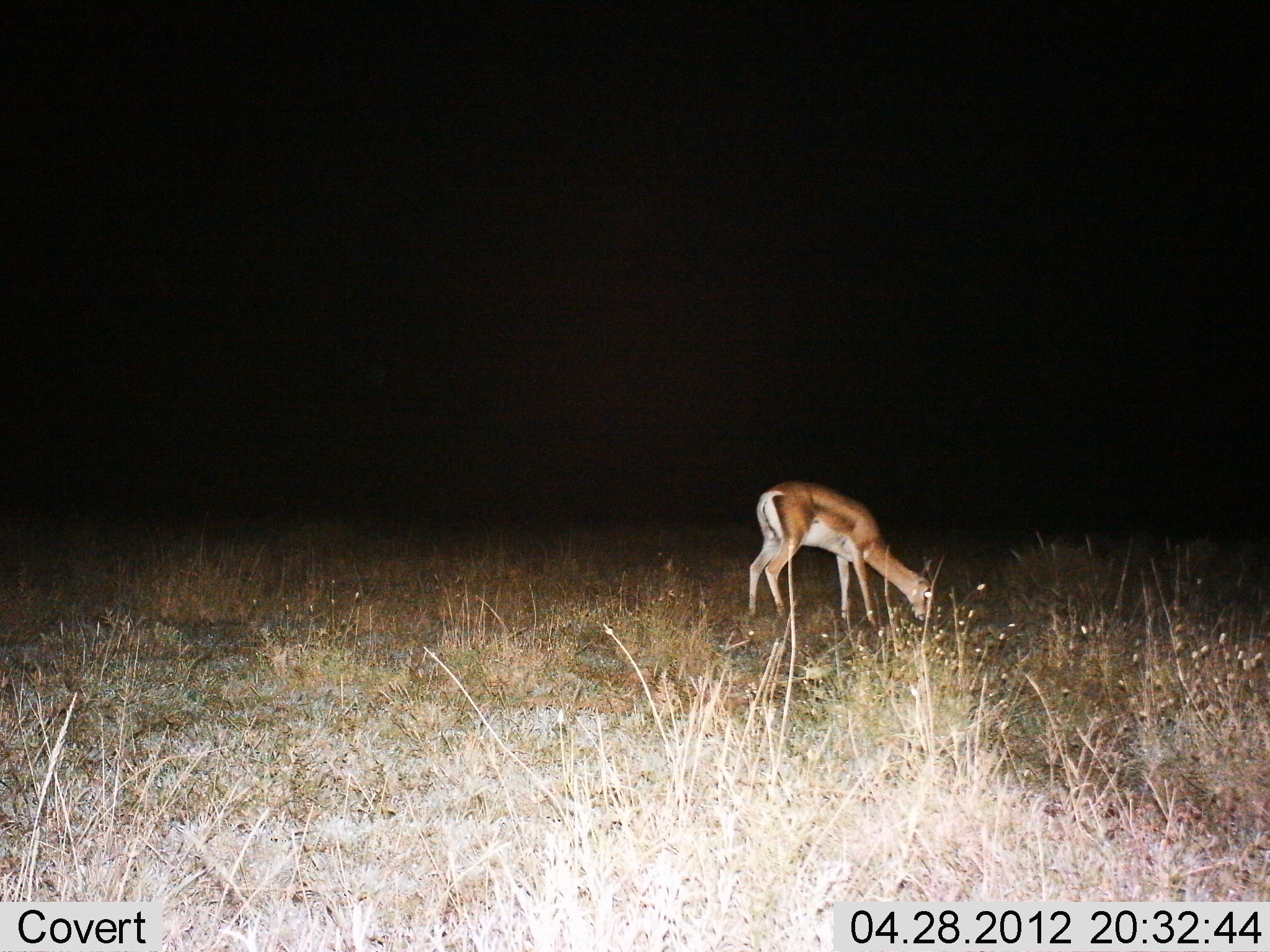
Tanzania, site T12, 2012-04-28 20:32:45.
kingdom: Animalia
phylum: Chordata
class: Mammalia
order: Artiodactyla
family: Bovidae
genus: Nanger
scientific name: Nanger granti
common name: grant's gazelle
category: gazellegrants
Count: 1.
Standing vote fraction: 27%.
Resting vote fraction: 0%.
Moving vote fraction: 0%.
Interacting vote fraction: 0%.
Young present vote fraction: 0%.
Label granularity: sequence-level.